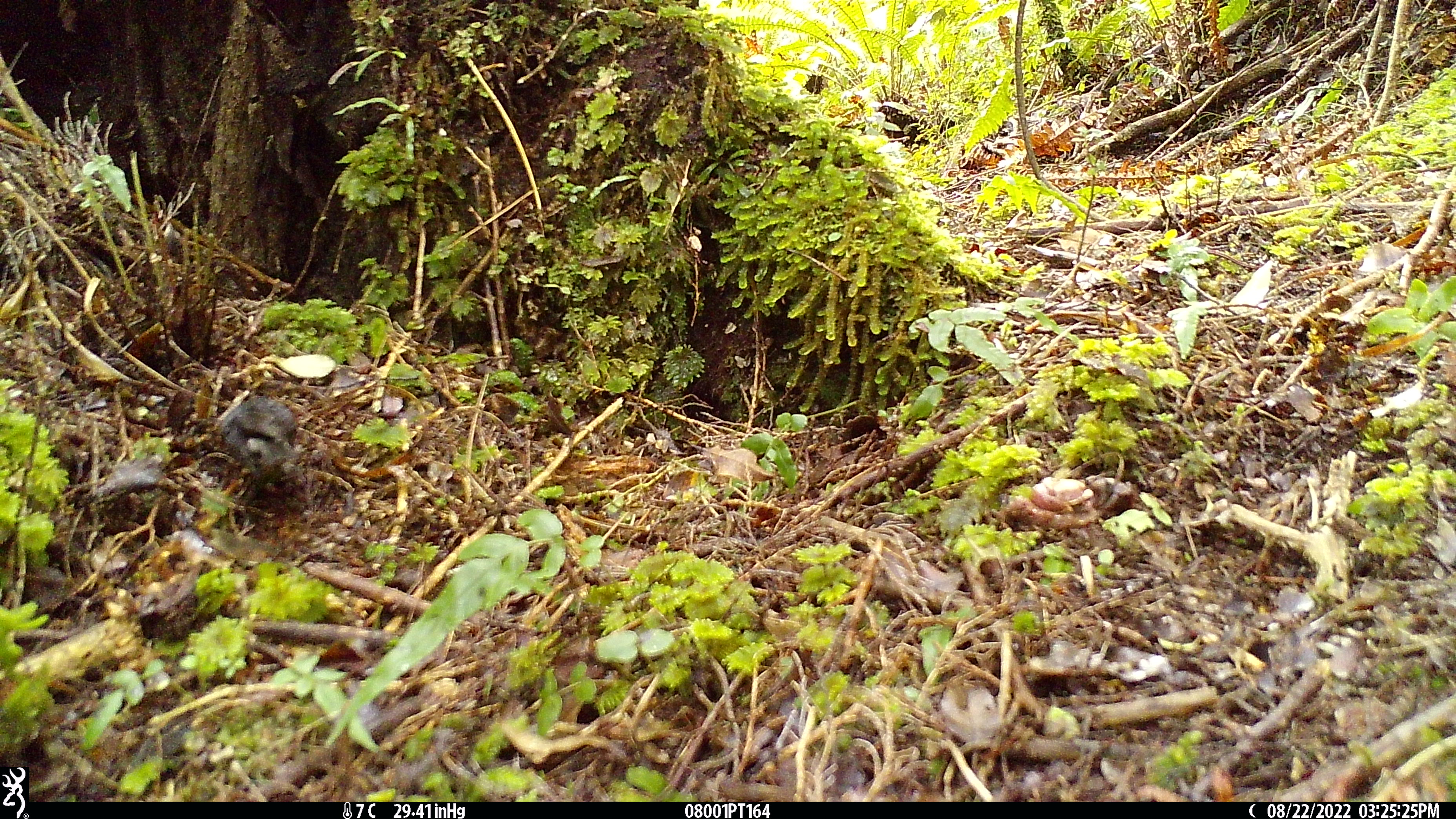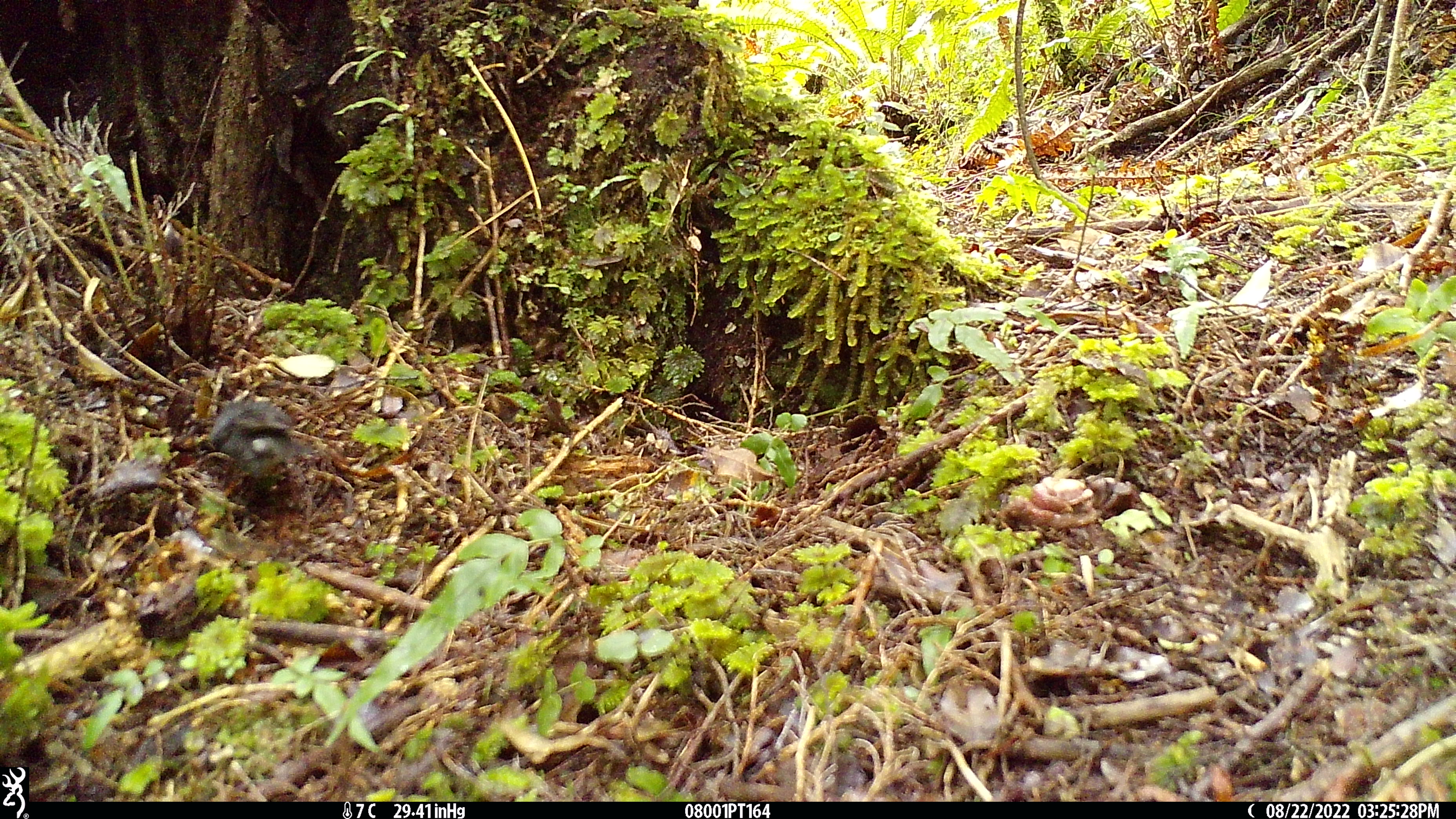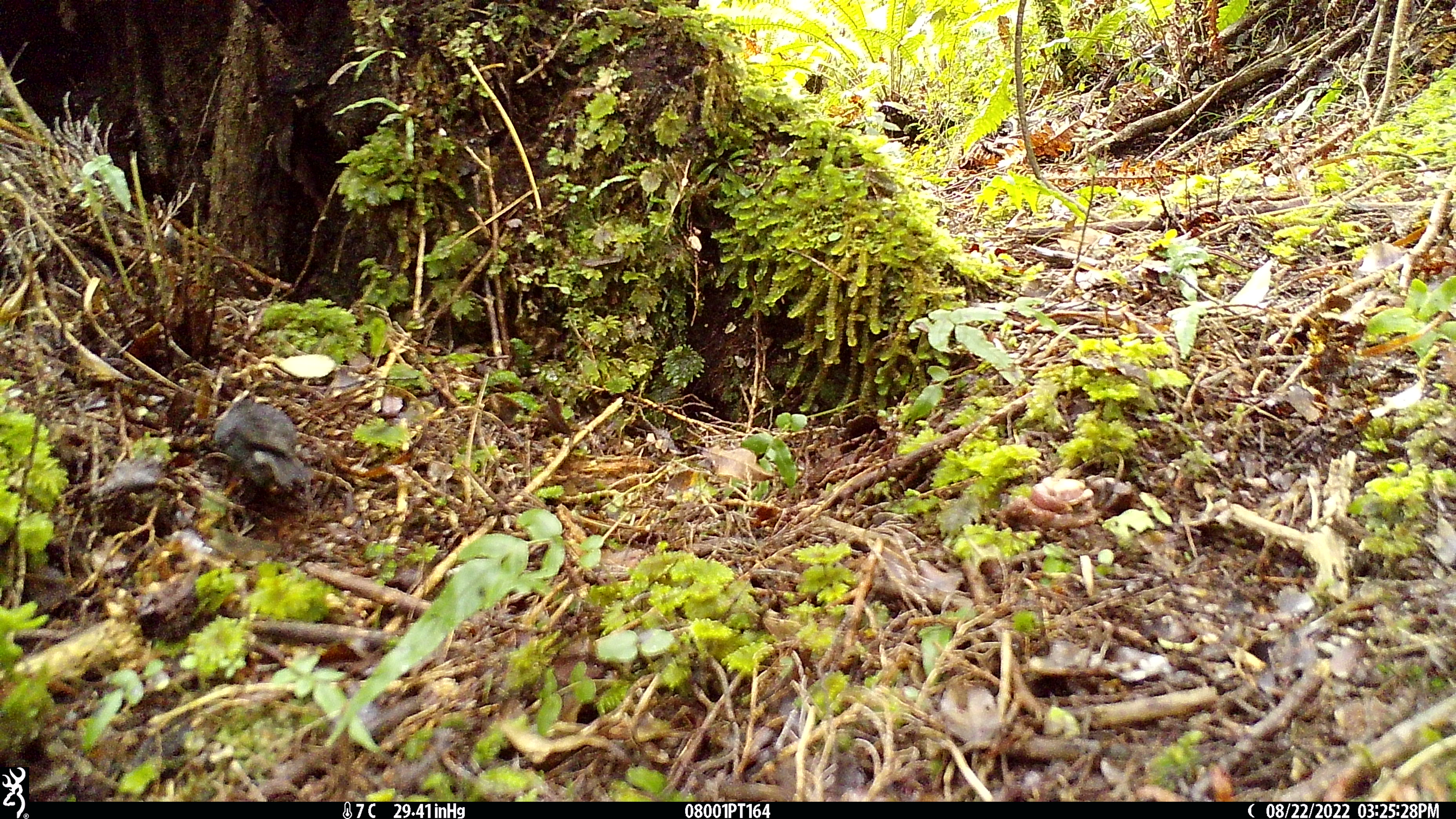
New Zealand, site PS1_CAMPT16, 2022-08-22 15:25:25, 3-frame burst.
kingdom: Animalia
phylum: Chordata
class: Aves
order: Passeriformes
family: Petroicidae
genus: Petroica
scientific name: Petroica australis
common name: new zealand robin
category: robin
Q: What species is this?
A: Robin (new zealand robin) (Petroica australis).